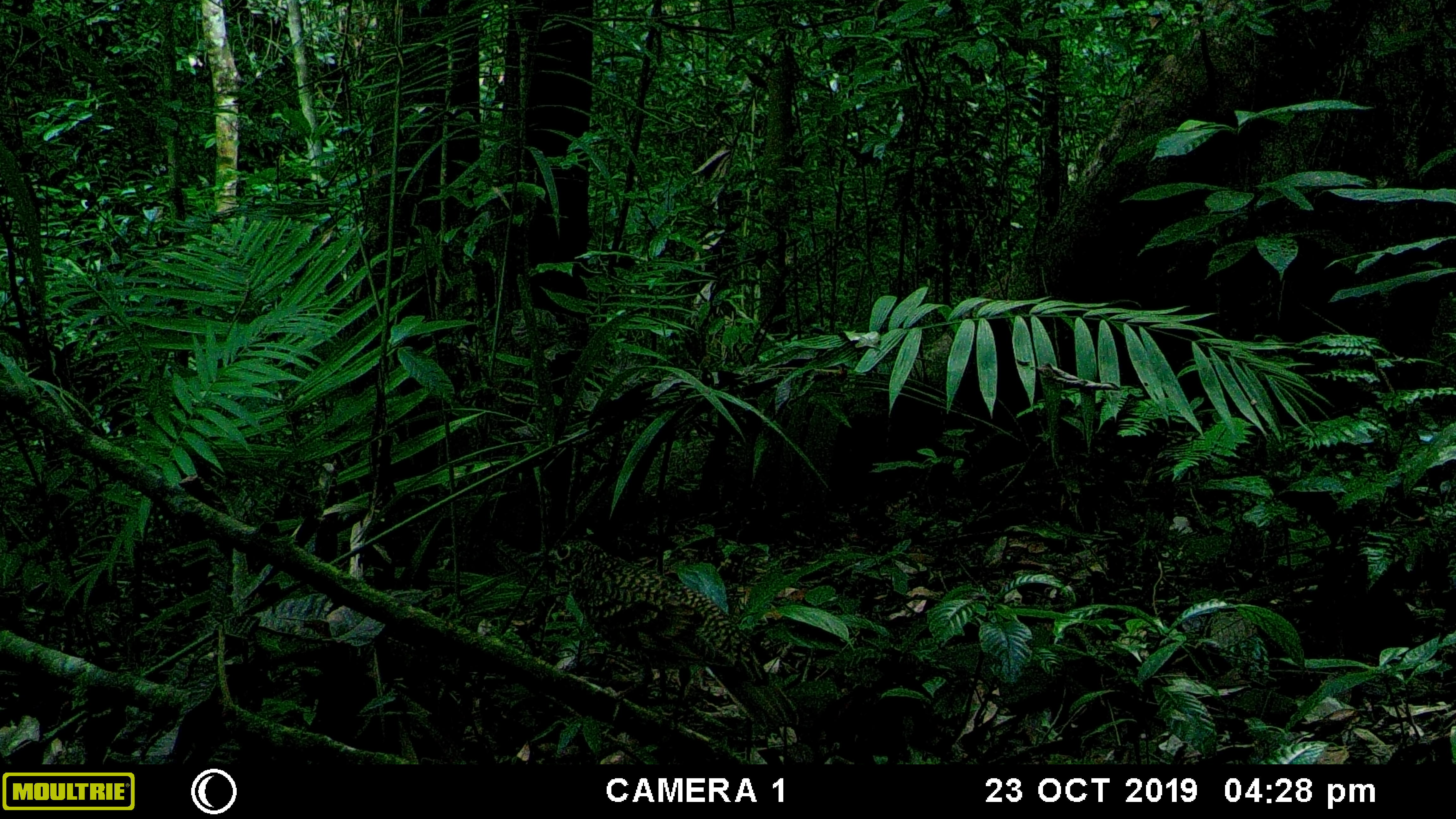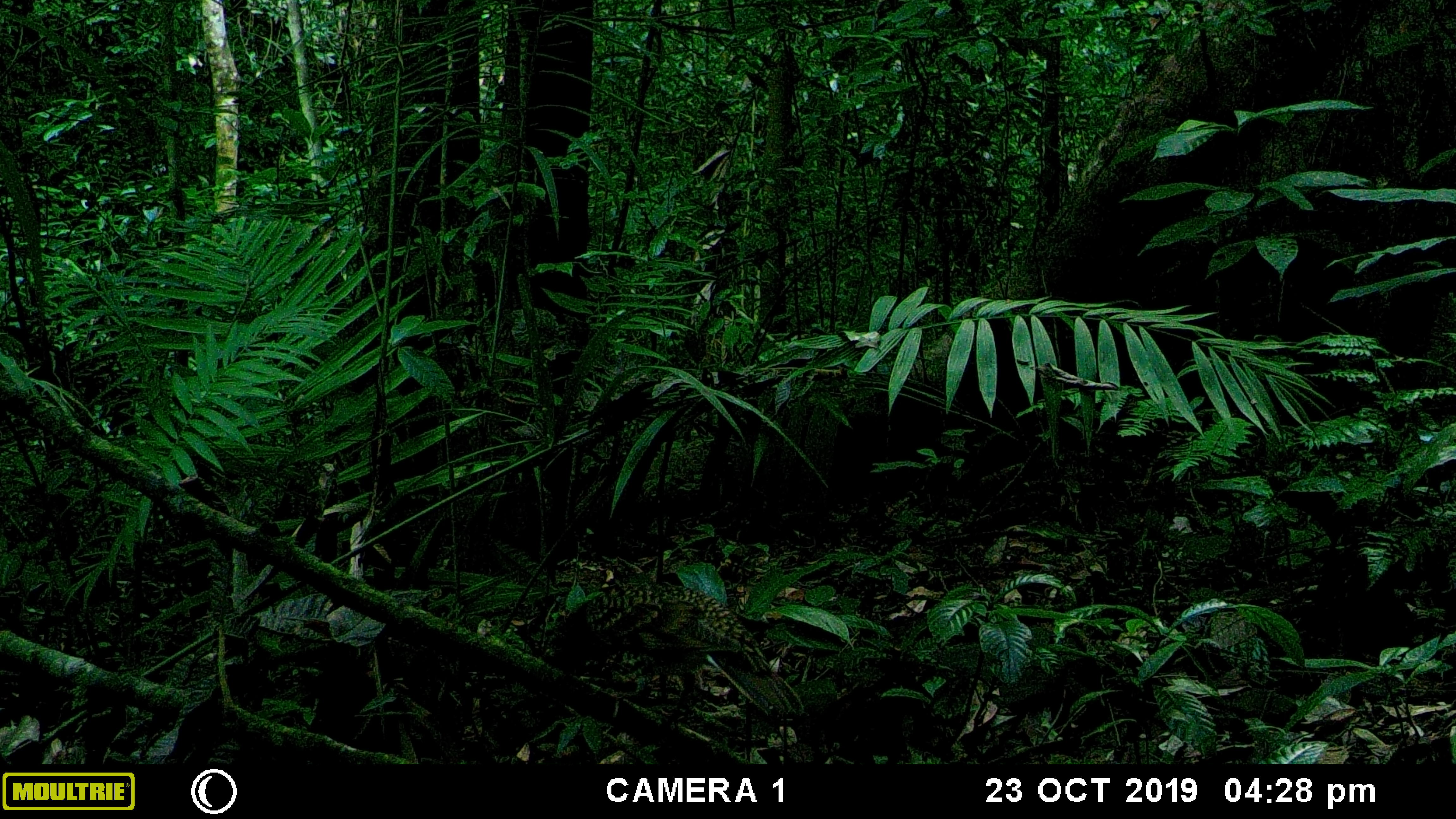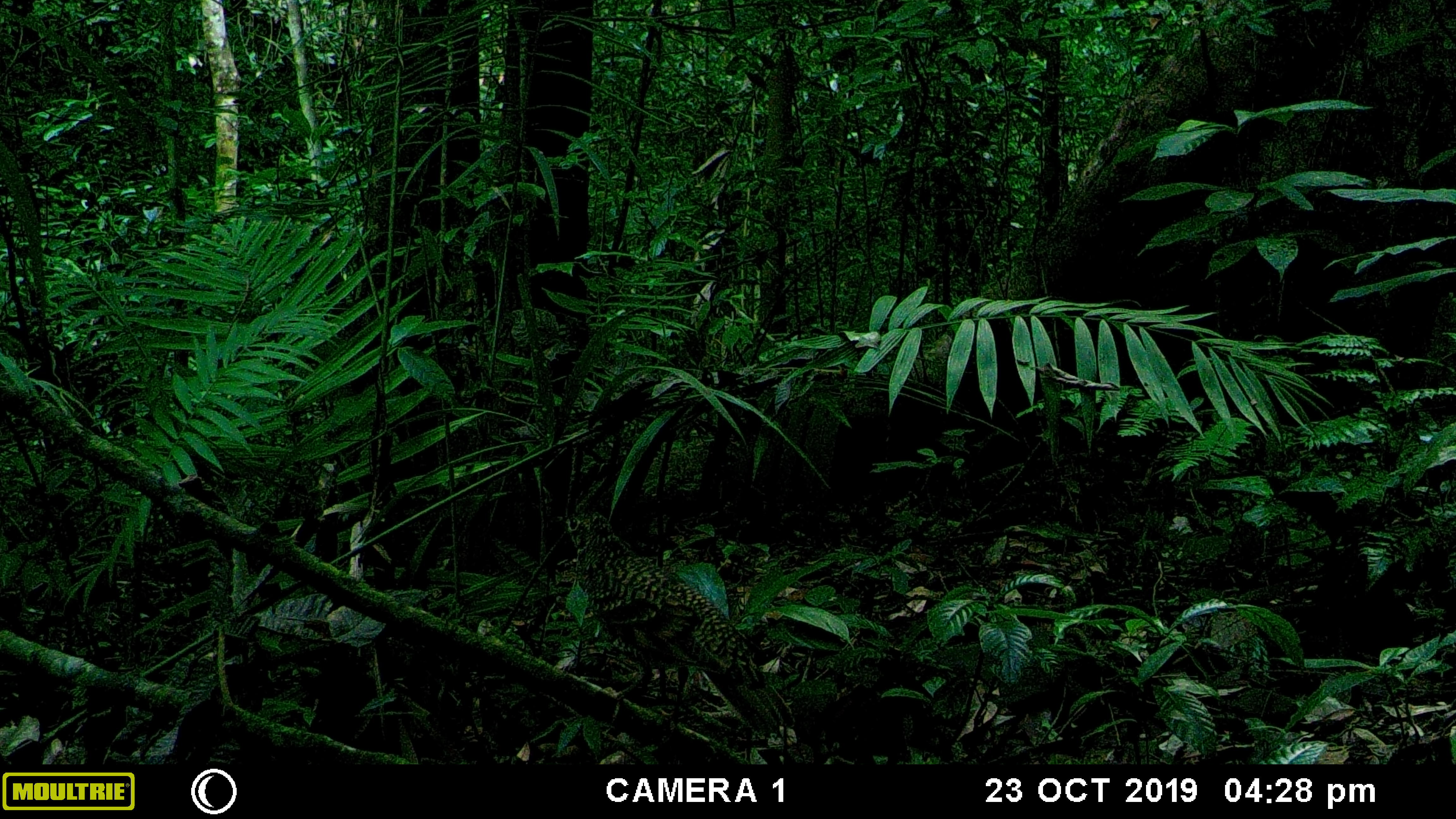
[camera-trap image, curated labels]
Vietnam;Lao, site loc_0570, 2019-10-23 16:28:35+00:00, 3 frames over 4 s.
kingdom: Animalia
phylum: Chordata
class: Aves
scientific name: Aves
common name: bird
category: unidentified bird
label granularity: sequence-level